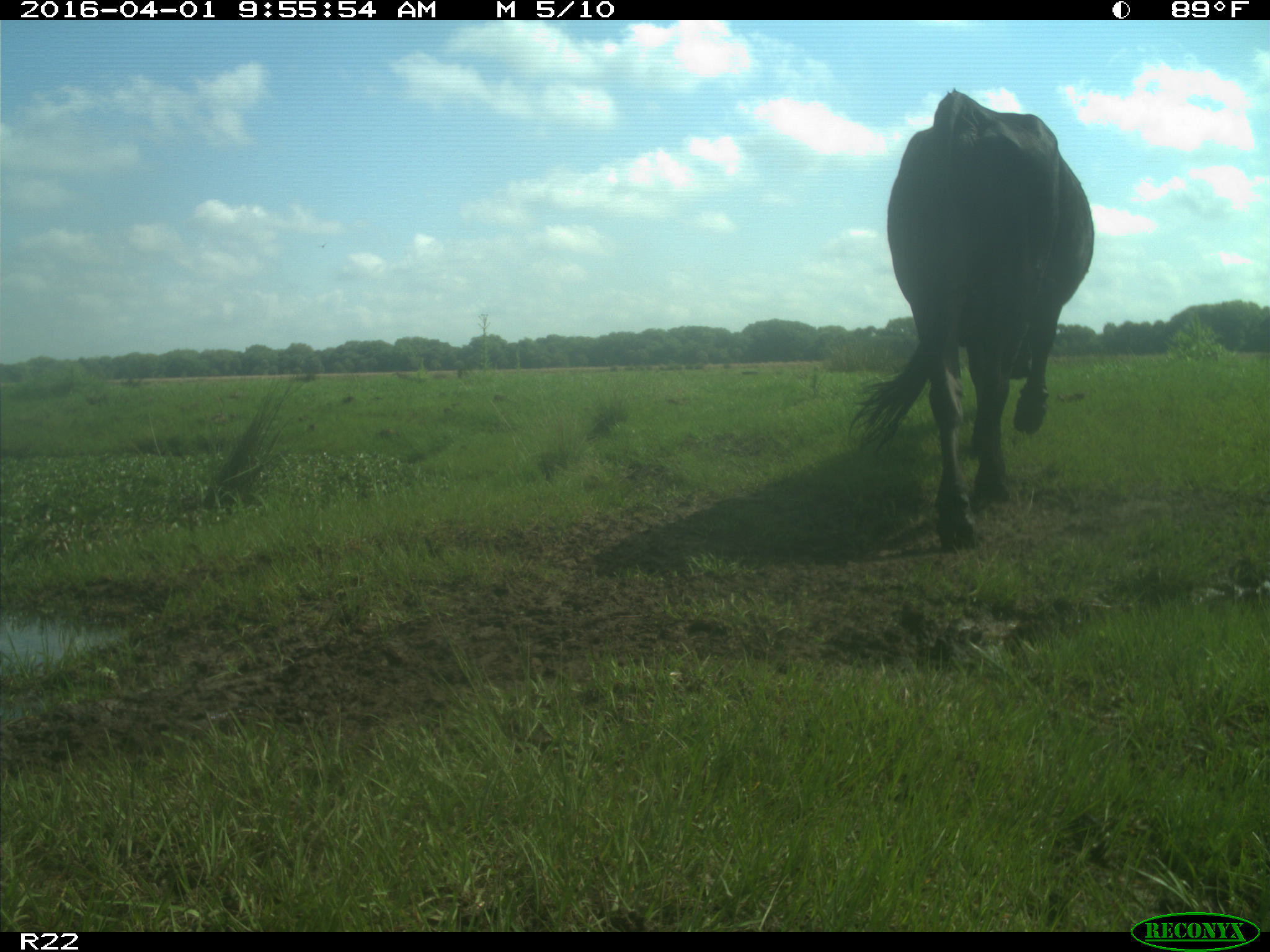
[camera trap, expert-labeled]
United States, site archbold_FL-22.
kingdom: Animalia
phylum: Chordata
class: Mammalia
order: Artiodactyla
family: Bovidae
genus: Bos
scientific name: Bos taurus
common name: domestic cow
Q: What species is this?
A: Bos taurus (domestic cow).